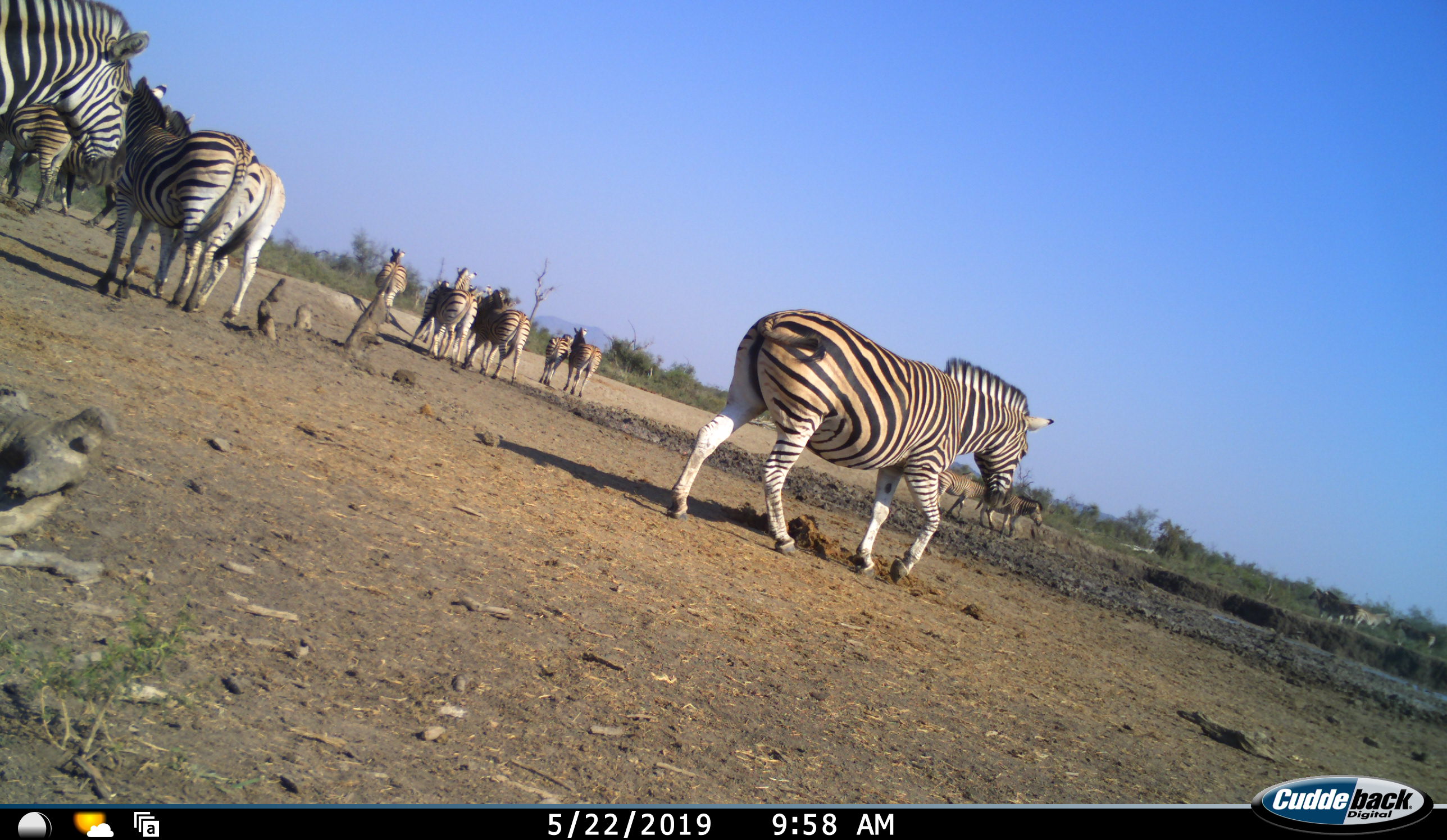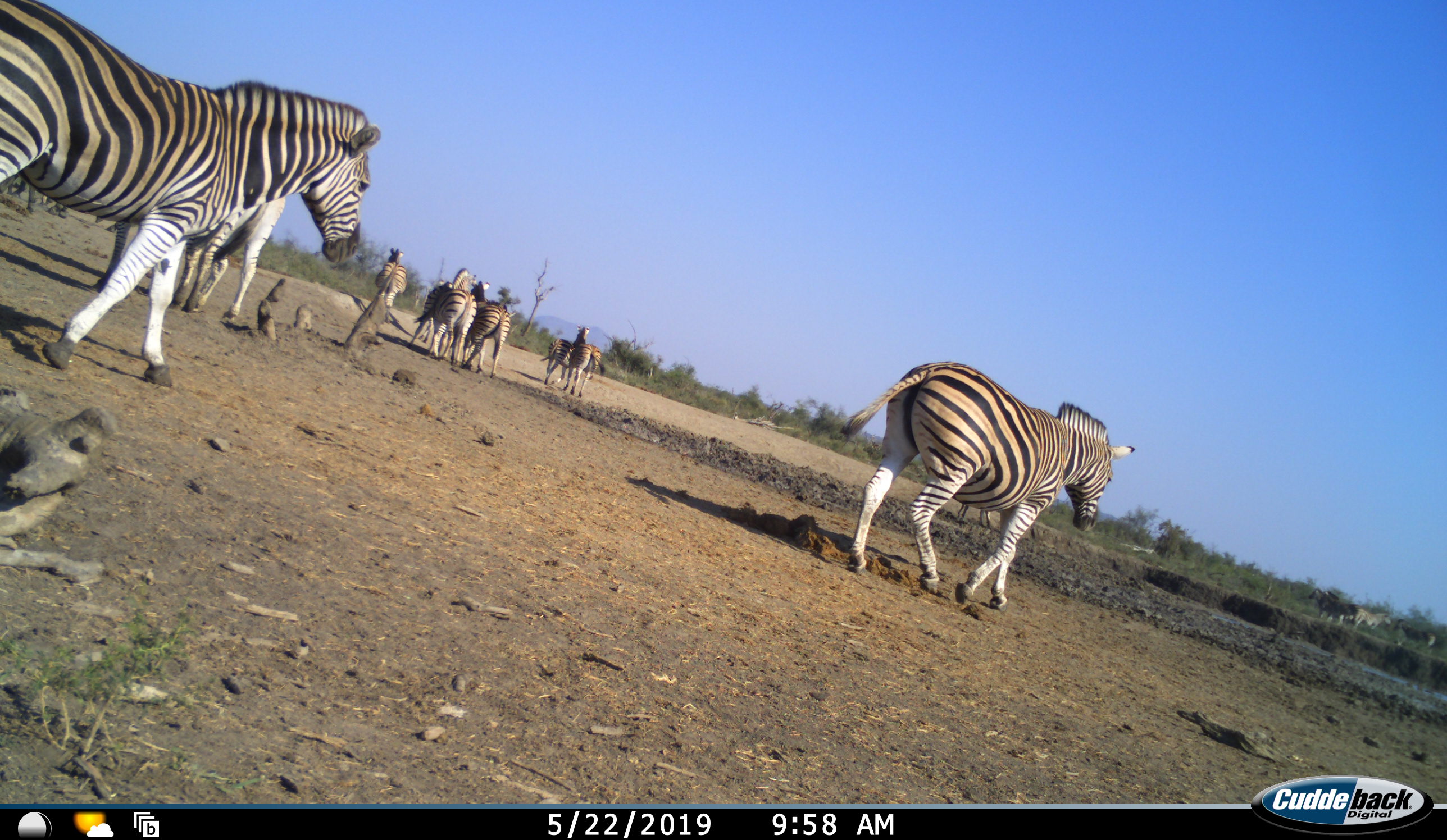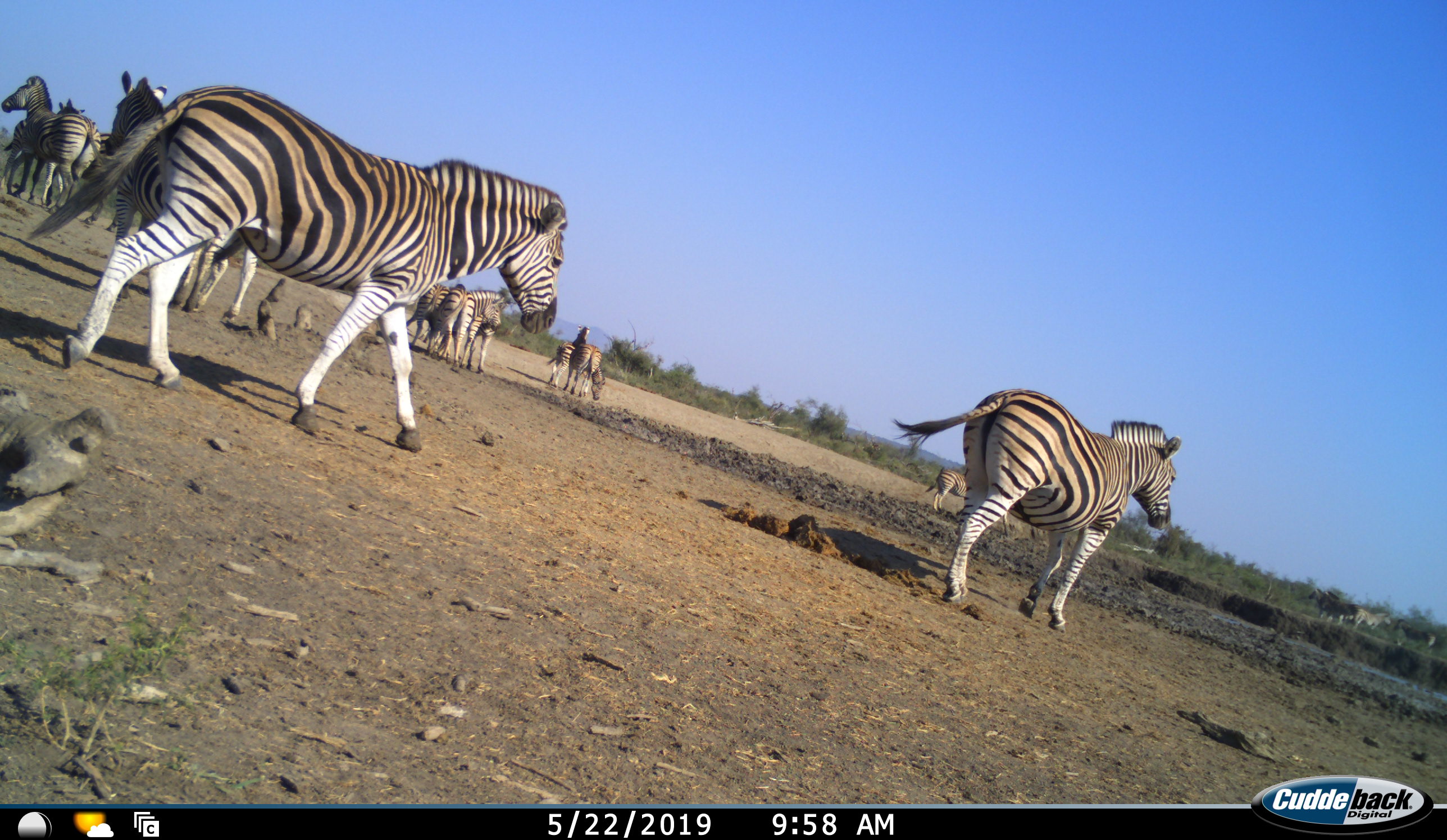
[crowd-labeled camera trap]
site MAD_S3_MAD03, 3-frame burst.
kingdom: Animalia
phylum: Chordata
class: Mammalia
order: Perissodactyla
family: Equidae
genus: Equus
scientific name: Equus quagga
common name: plains zebra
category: zebraplains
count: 11-50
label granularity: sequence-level